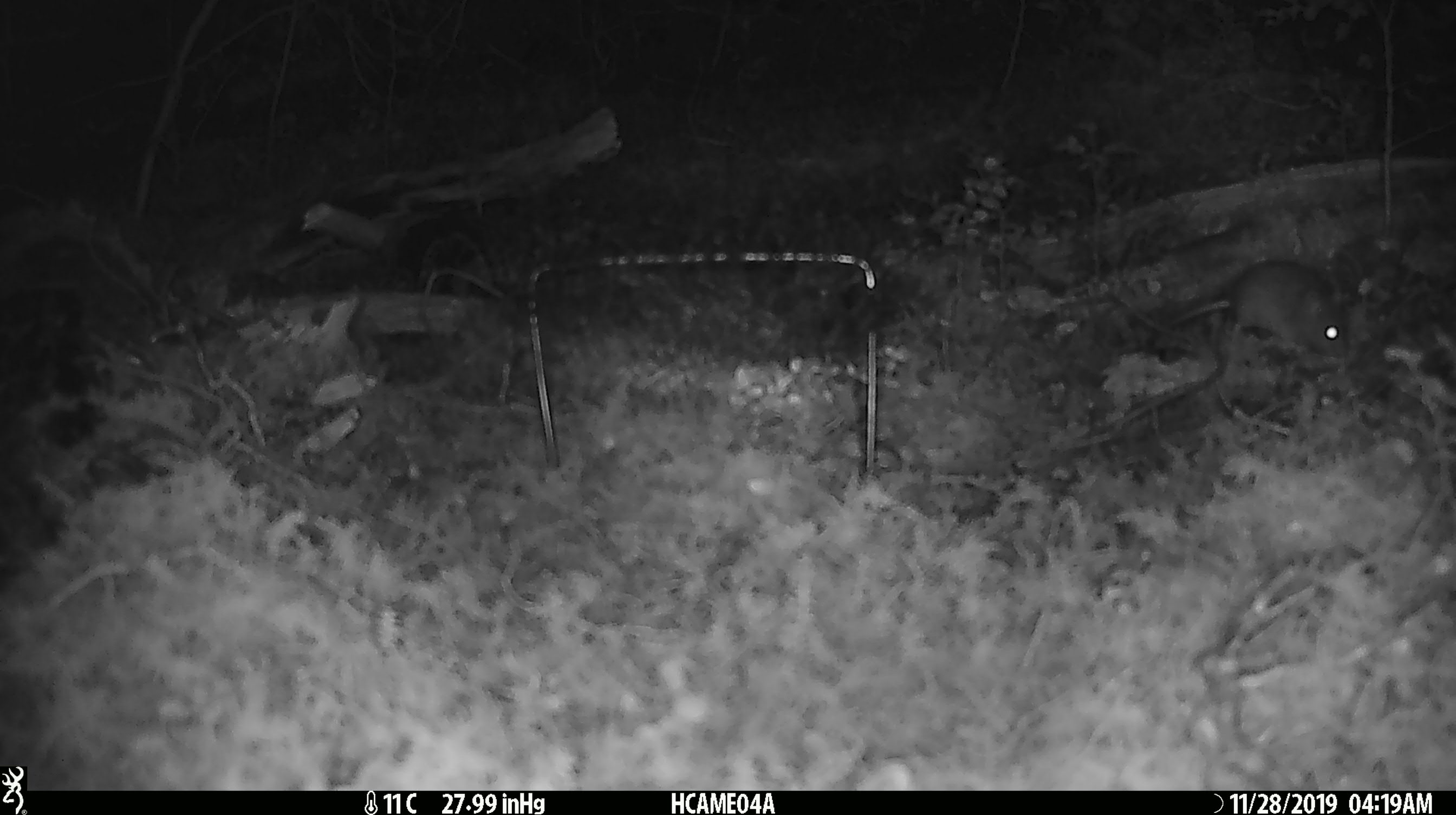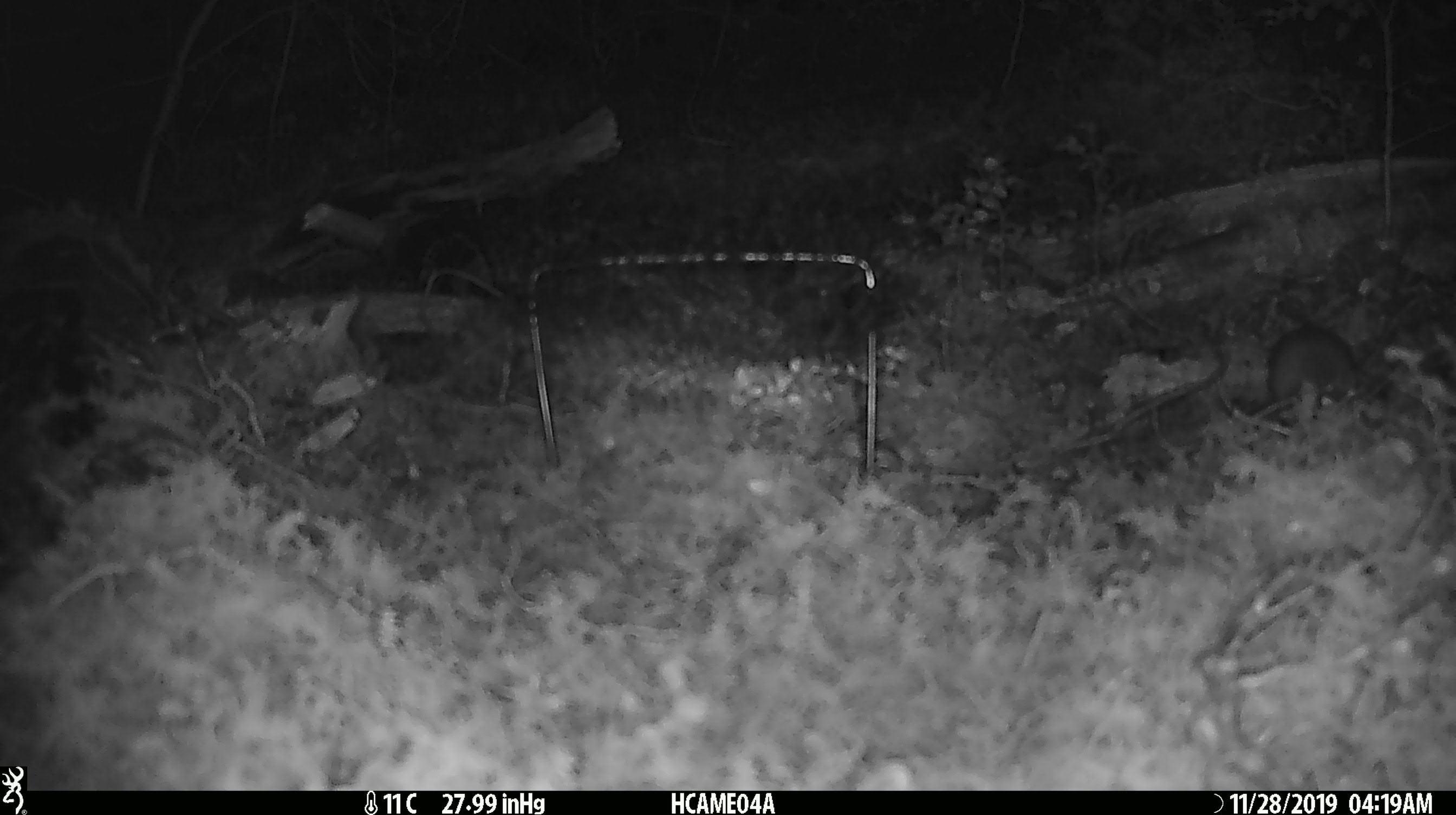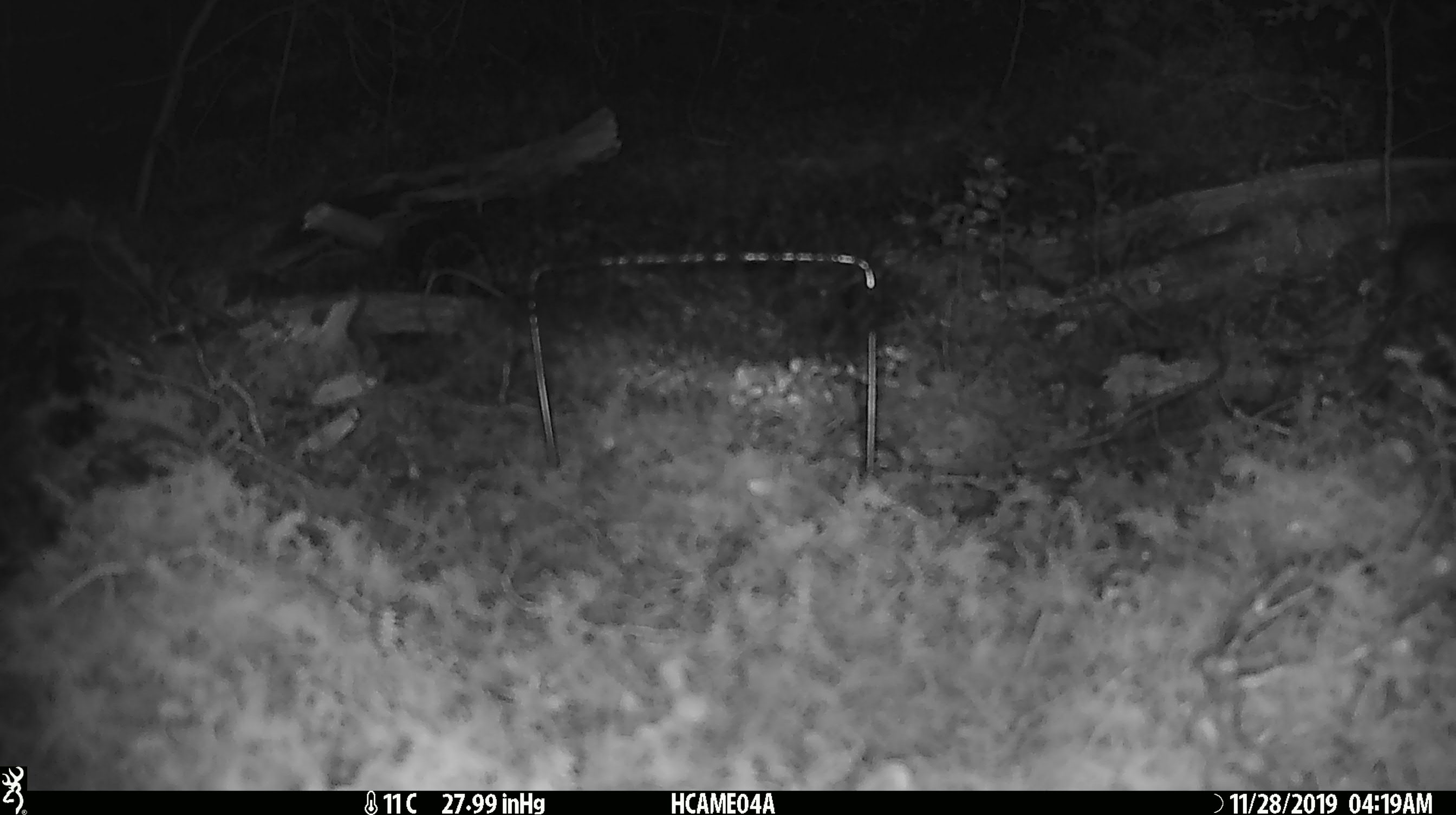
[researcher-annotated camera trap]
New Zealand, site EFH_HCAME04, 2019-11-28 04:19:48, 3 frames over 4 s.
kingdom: Animalia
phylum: Chordata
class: Mammalia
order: Rodentia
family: Muridae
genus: Mus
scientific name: Mus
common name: mouse